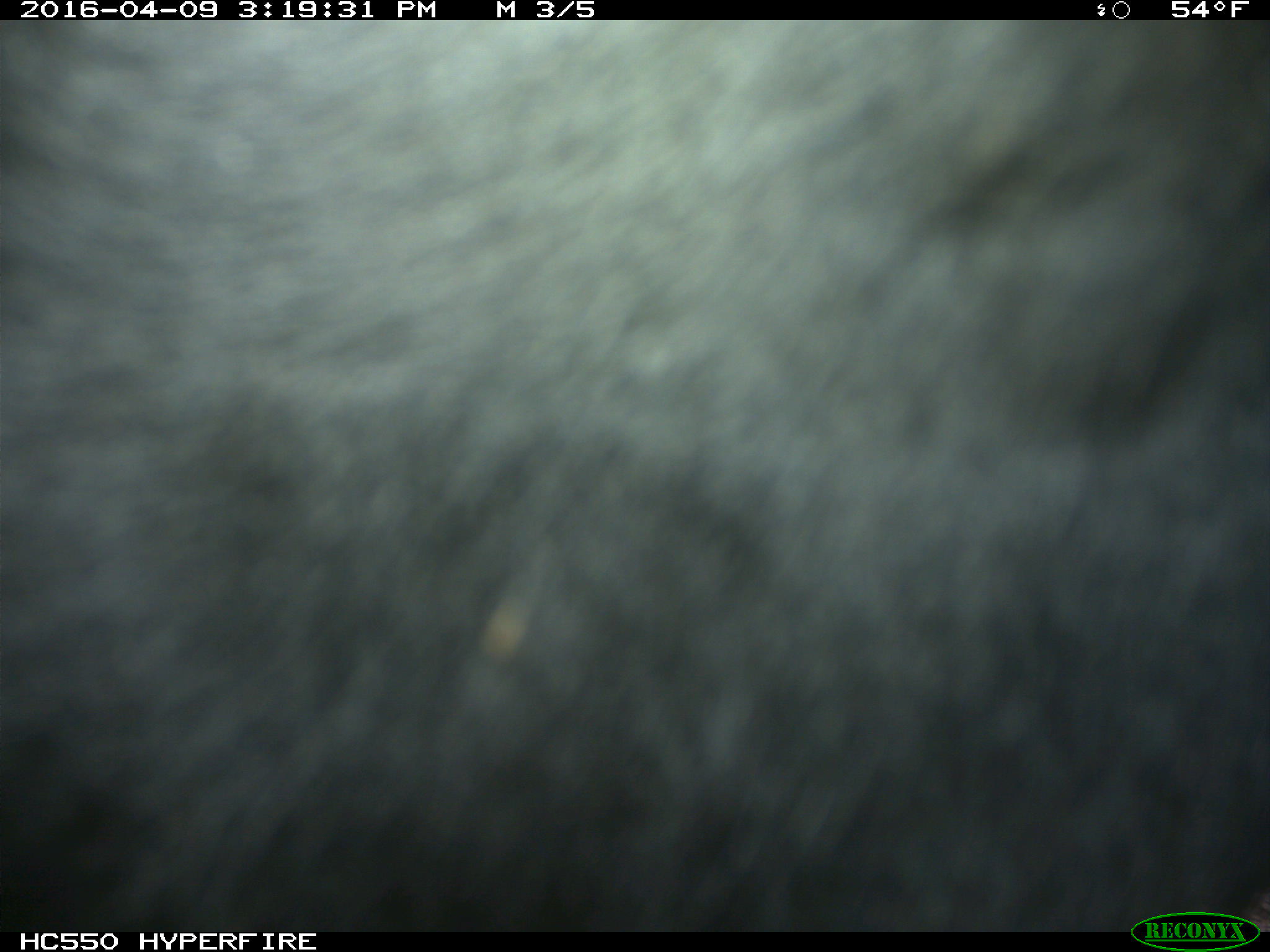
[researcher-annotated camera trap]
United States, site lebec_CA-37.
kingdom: Animalia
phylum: Chordata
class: Mammalia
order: Artiodactyla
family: Bovidae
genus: Bos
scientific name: Bos taurus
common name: domestic cow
Bos taurus (domestic cow).